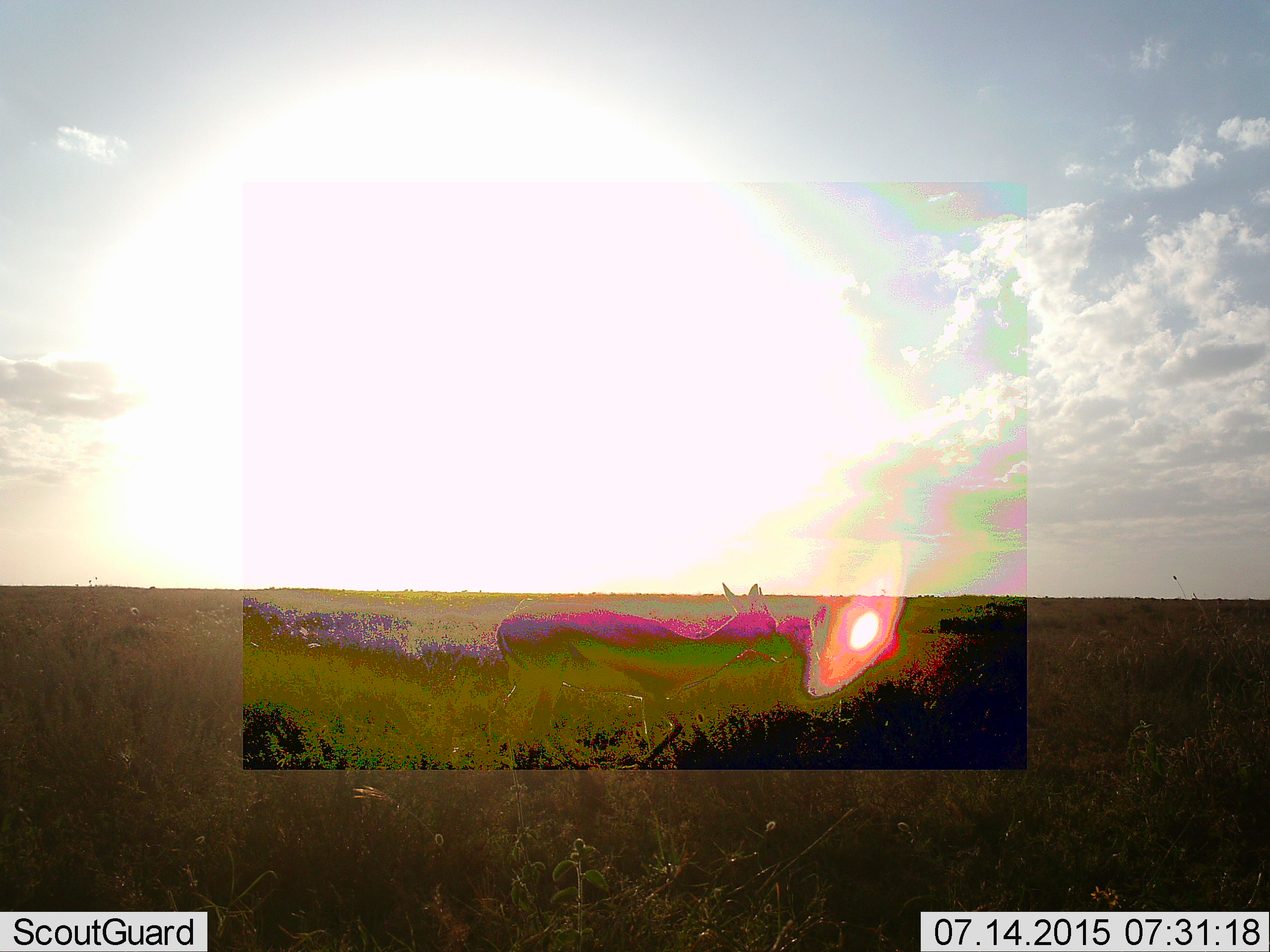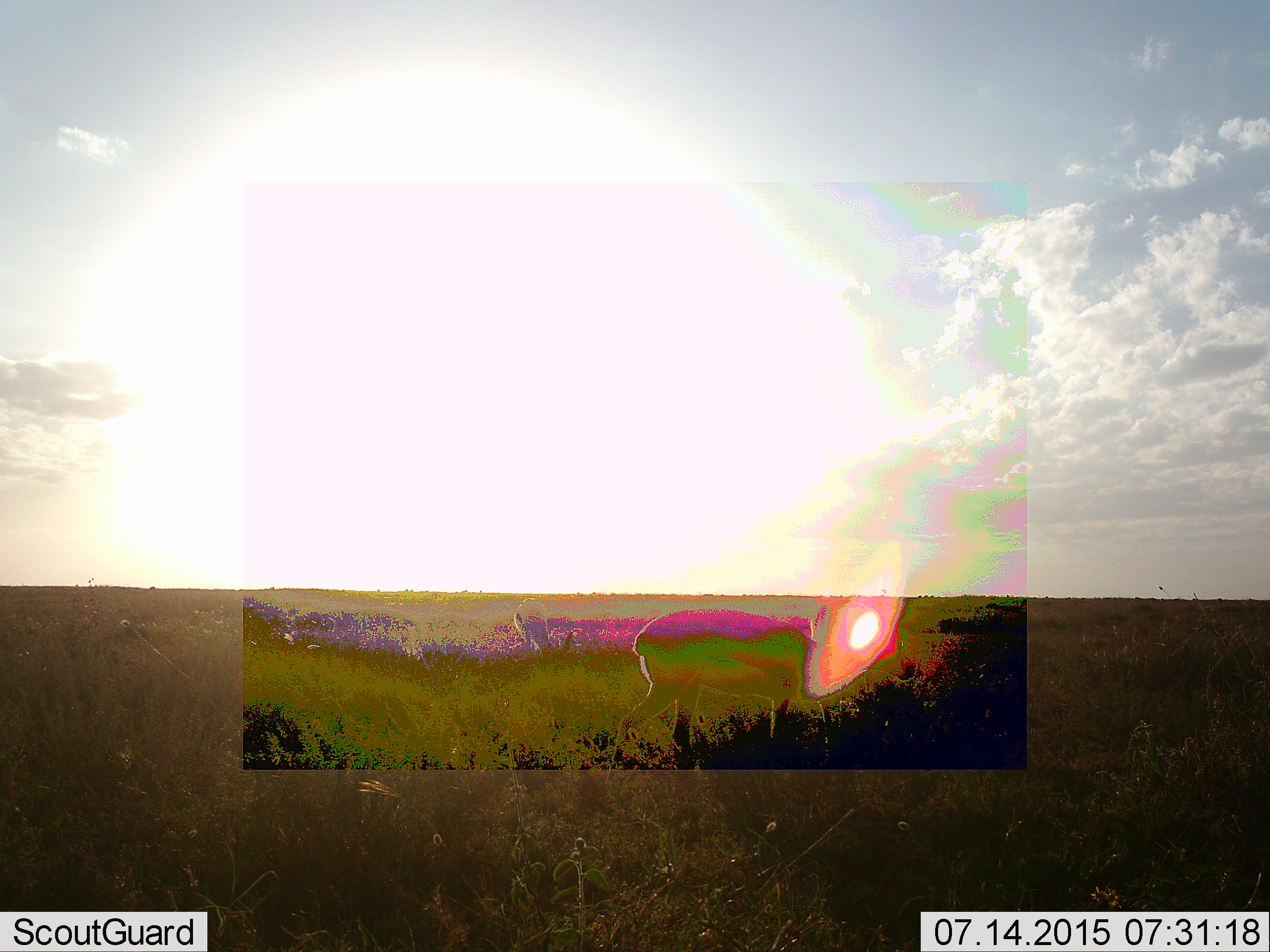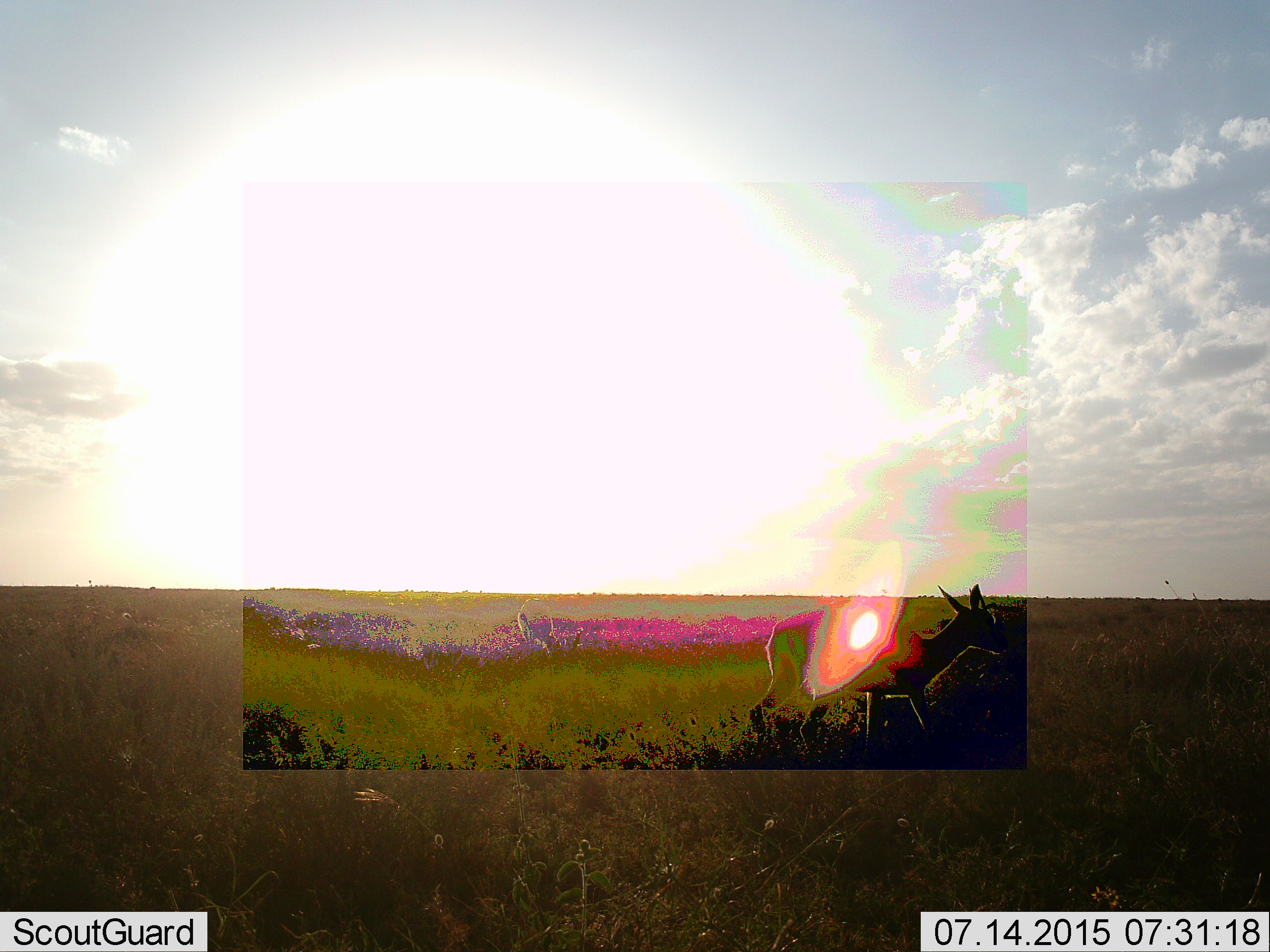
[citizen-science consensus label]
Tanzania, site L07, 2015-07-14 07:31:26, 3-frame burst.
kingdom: Animalia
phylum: Chordata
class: Mammalia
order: Artiodactyla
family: Bovidae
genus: Eudorcas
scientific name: Eudorcas thomsonii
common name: thomson's gazelle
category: gazellethomsons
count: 1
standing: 33%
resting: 0%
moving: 100%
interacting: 0%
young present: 0%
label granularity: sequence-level